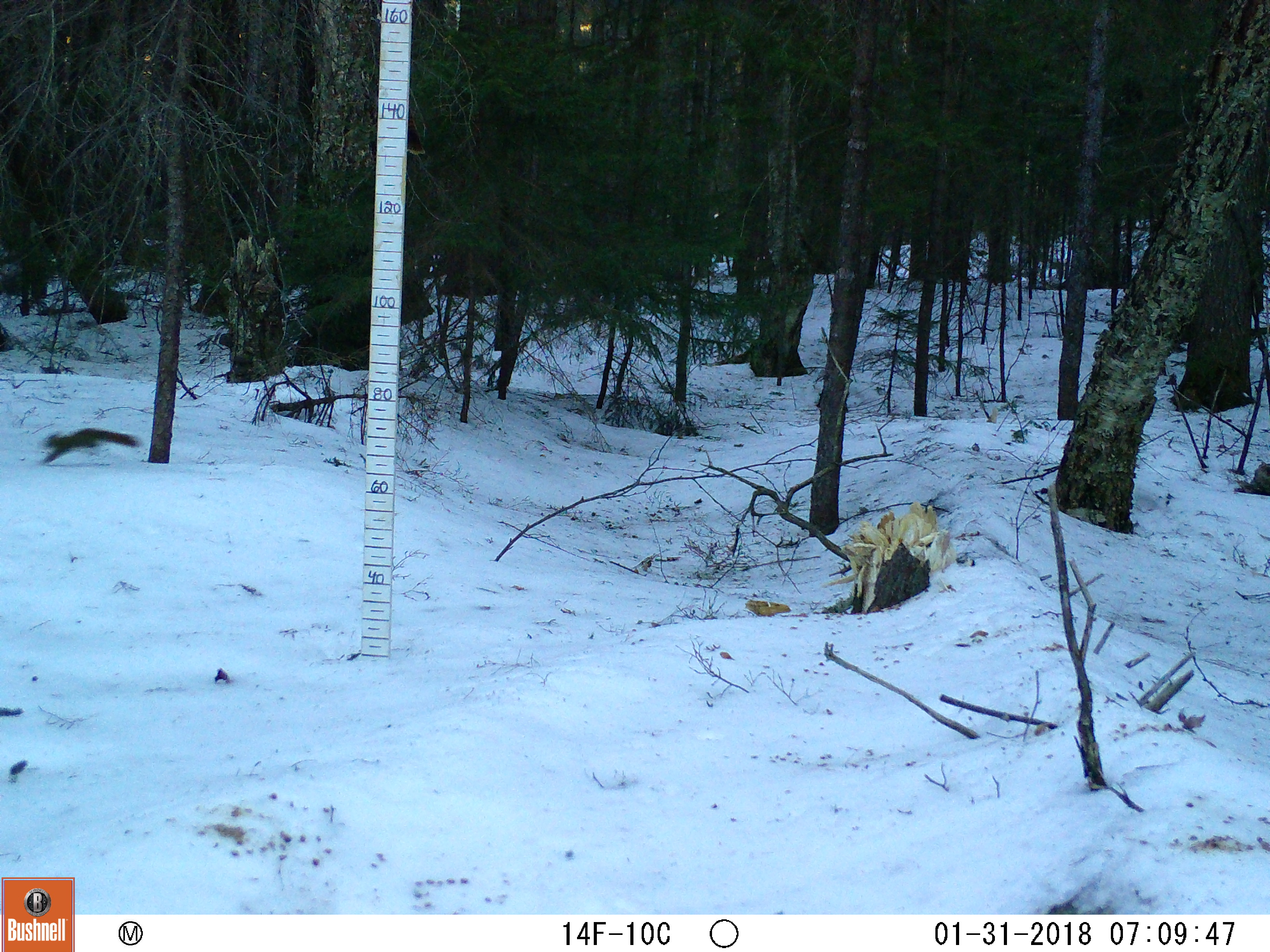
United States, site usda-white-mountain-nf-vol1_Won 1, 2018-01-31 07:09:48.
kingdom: Animalia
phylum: Chordata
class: Mammalia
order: Rodentia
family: Sciuridae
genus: Tamiasciurus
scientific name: Tamiasciurus hudsonicus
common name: red squirrel